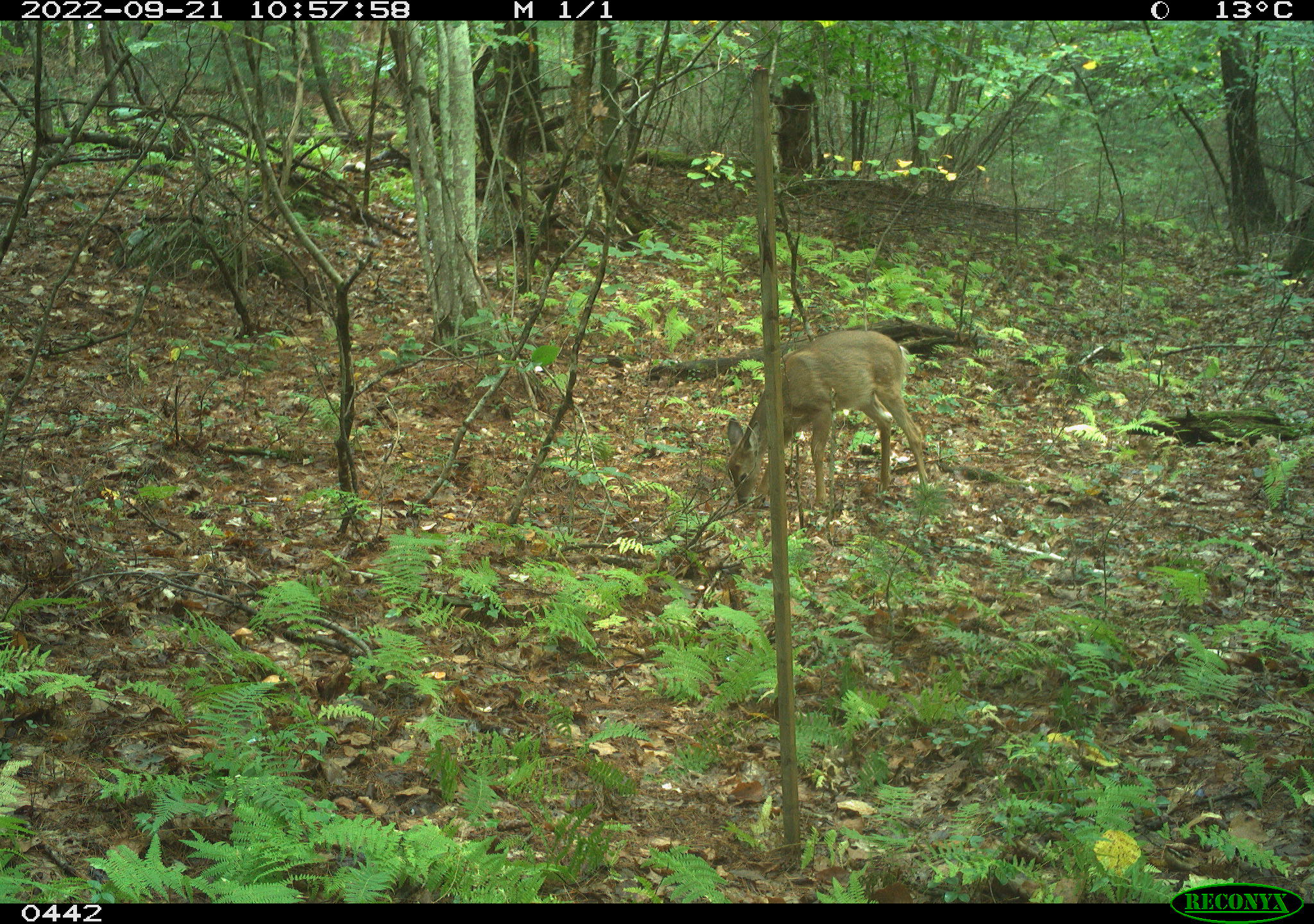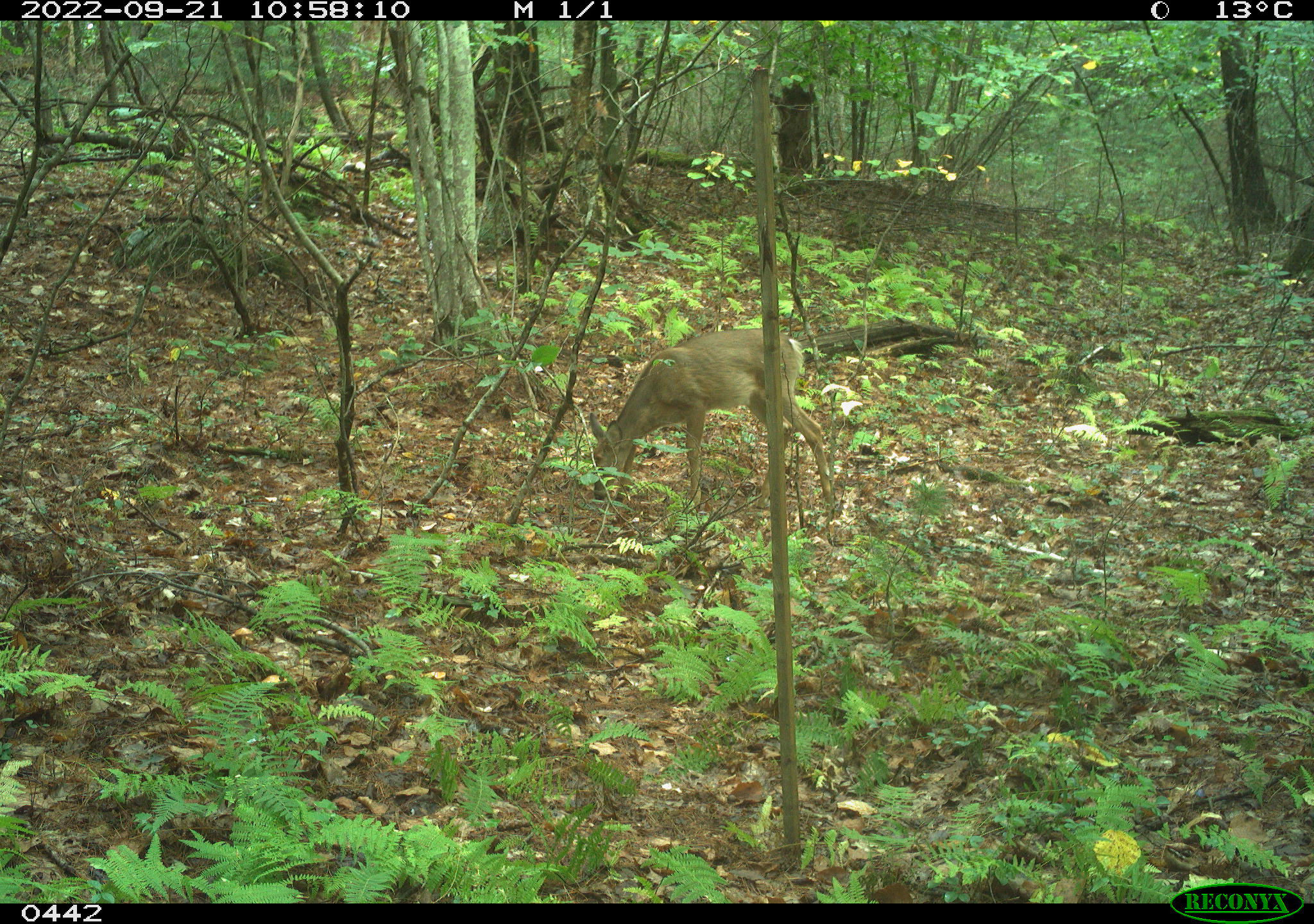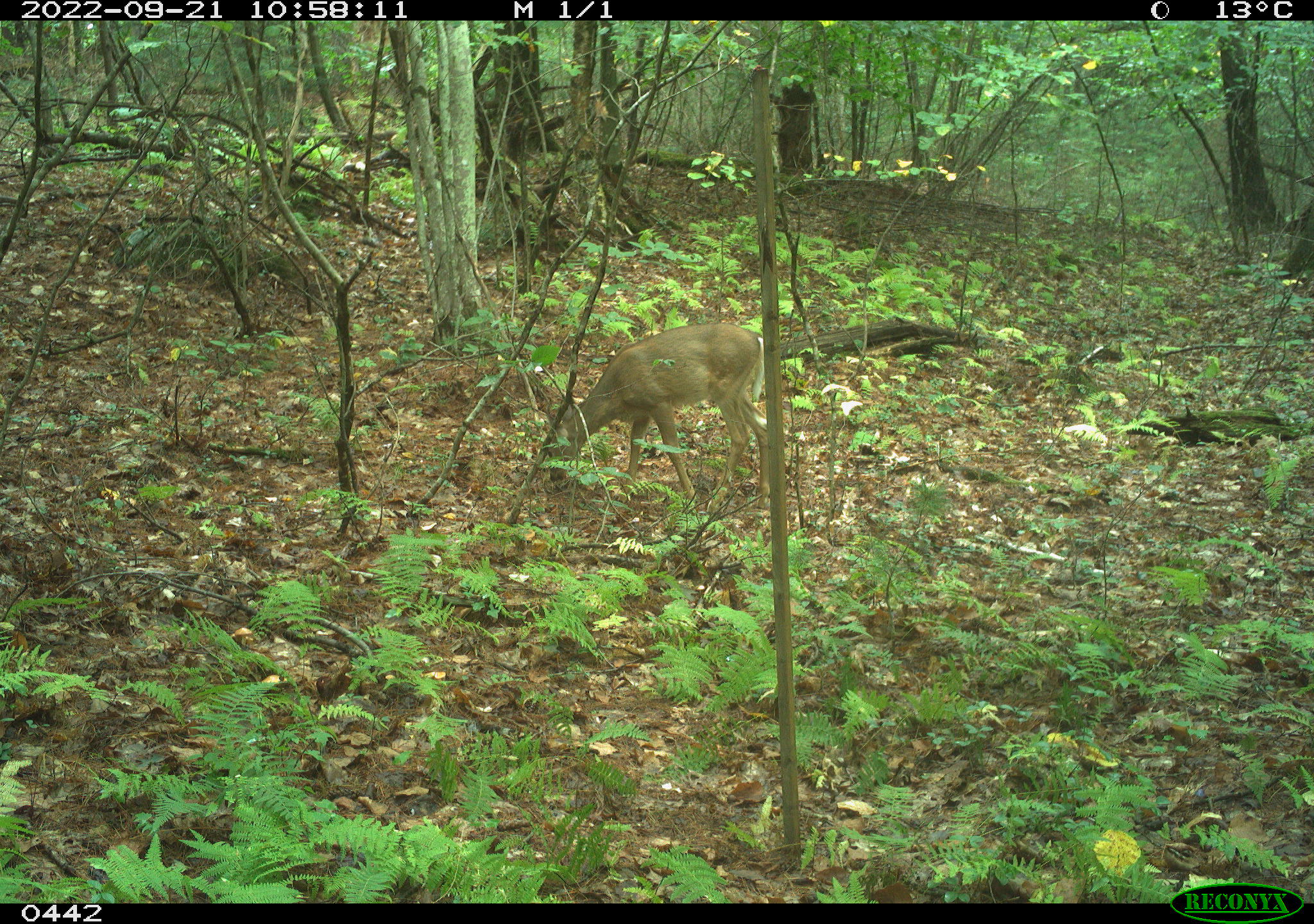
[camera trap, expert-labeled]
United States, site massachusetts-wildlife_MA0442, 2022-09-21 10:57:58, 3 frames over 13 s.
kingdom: Animalia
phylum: Chordata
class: Mammalia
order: Artiodactyla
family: Cervidae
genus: Odocoileus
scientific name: Odocoileus virginianus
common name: white-tailed deer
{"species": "white-tailed deer (Odocoileus virginianus)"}